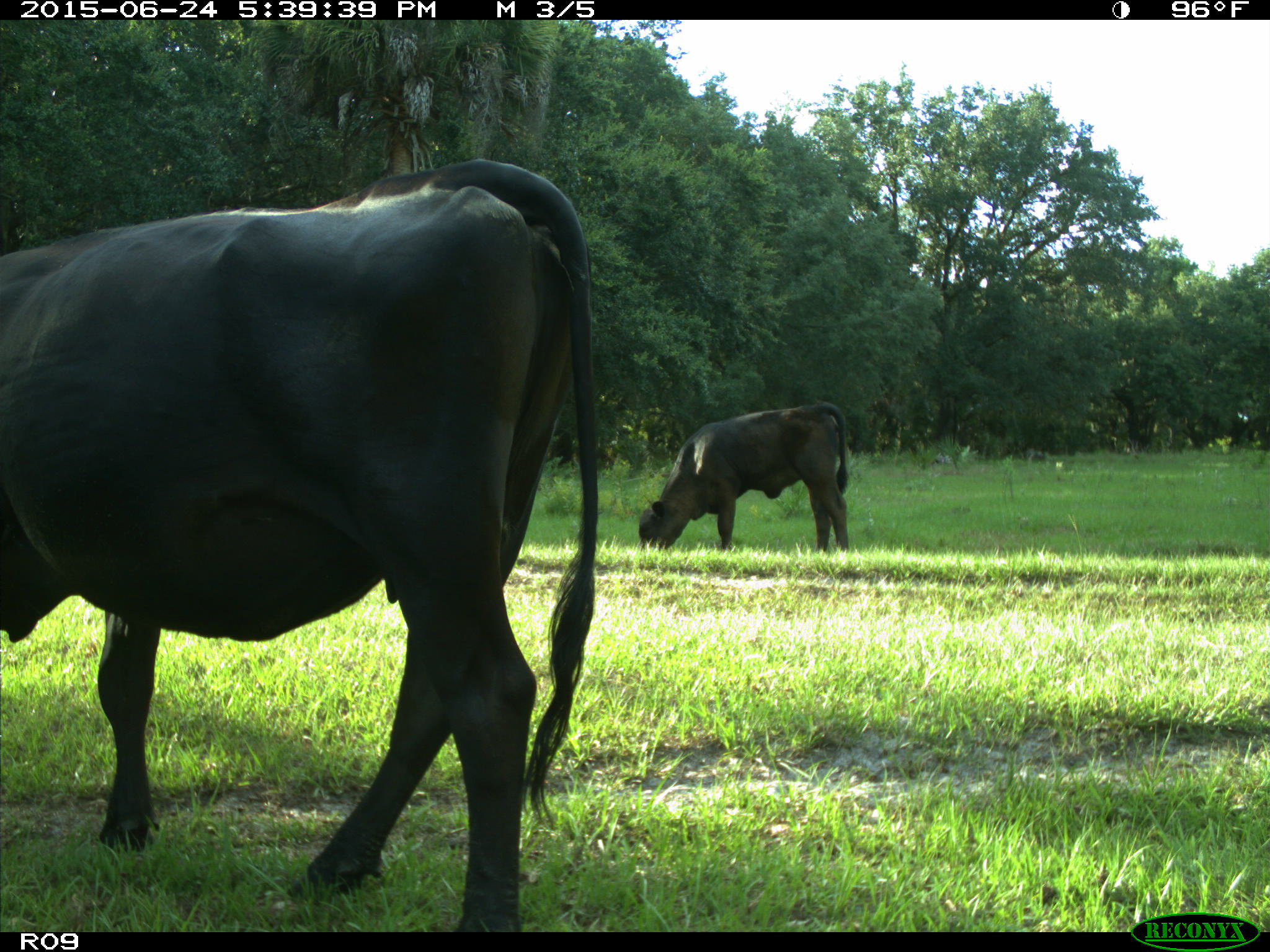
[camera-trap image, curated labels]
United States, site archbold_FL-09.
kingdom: Animalia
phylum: Chordata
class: Mammalia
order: Artiodactyla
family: Bovidae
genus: Bos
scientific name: Bos taurus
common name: domestic cow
Bos taurus (domestic cow).